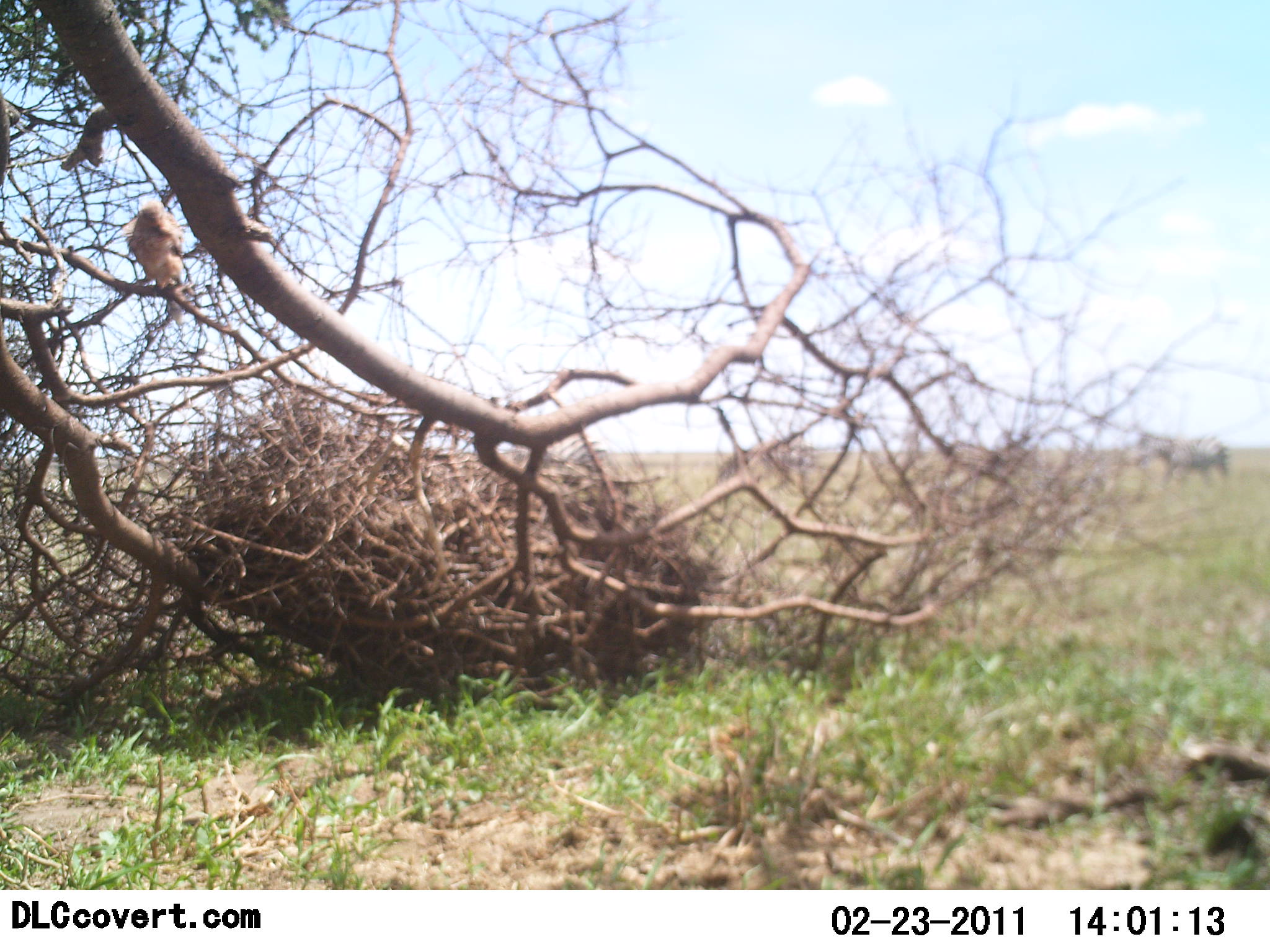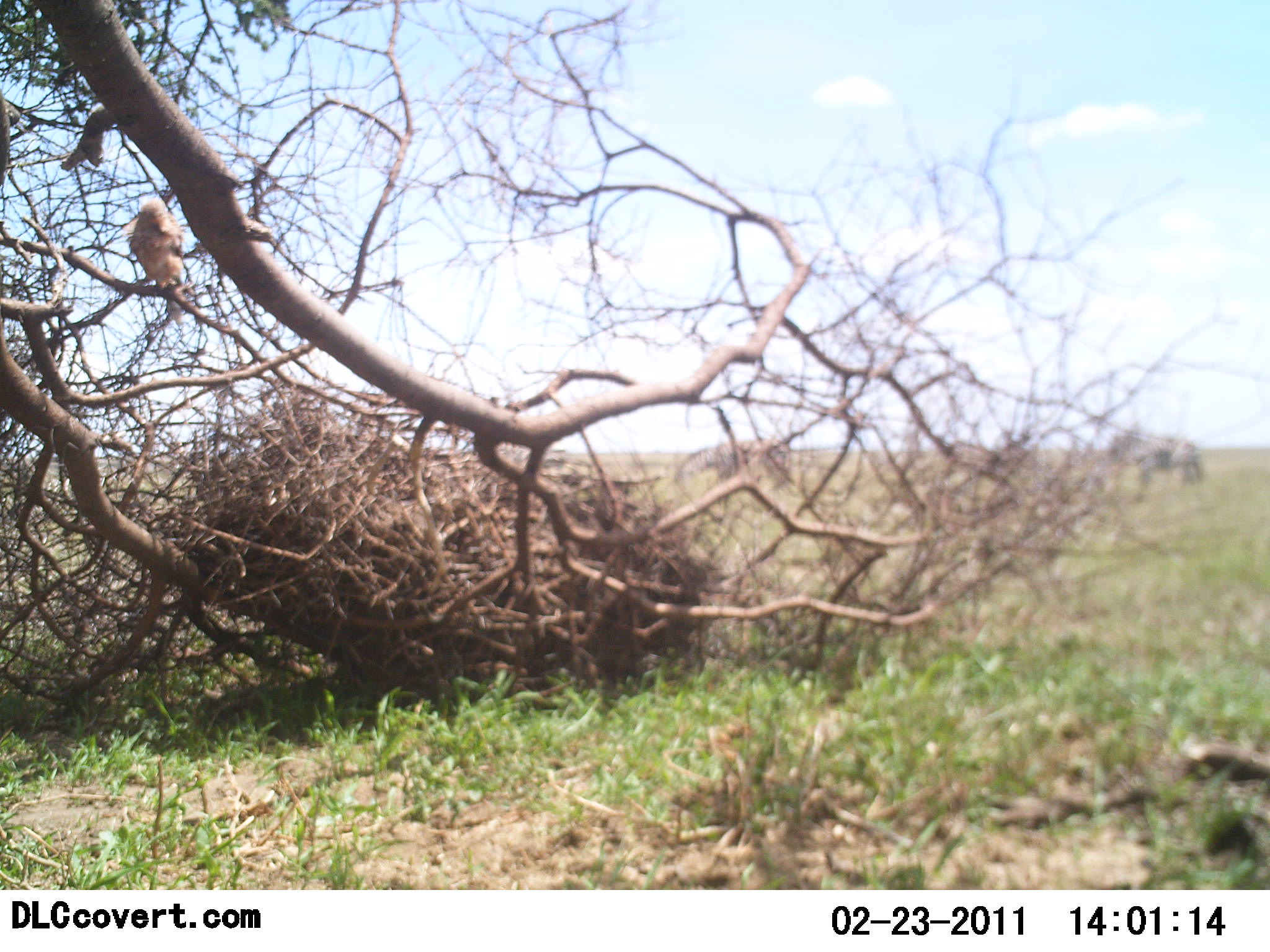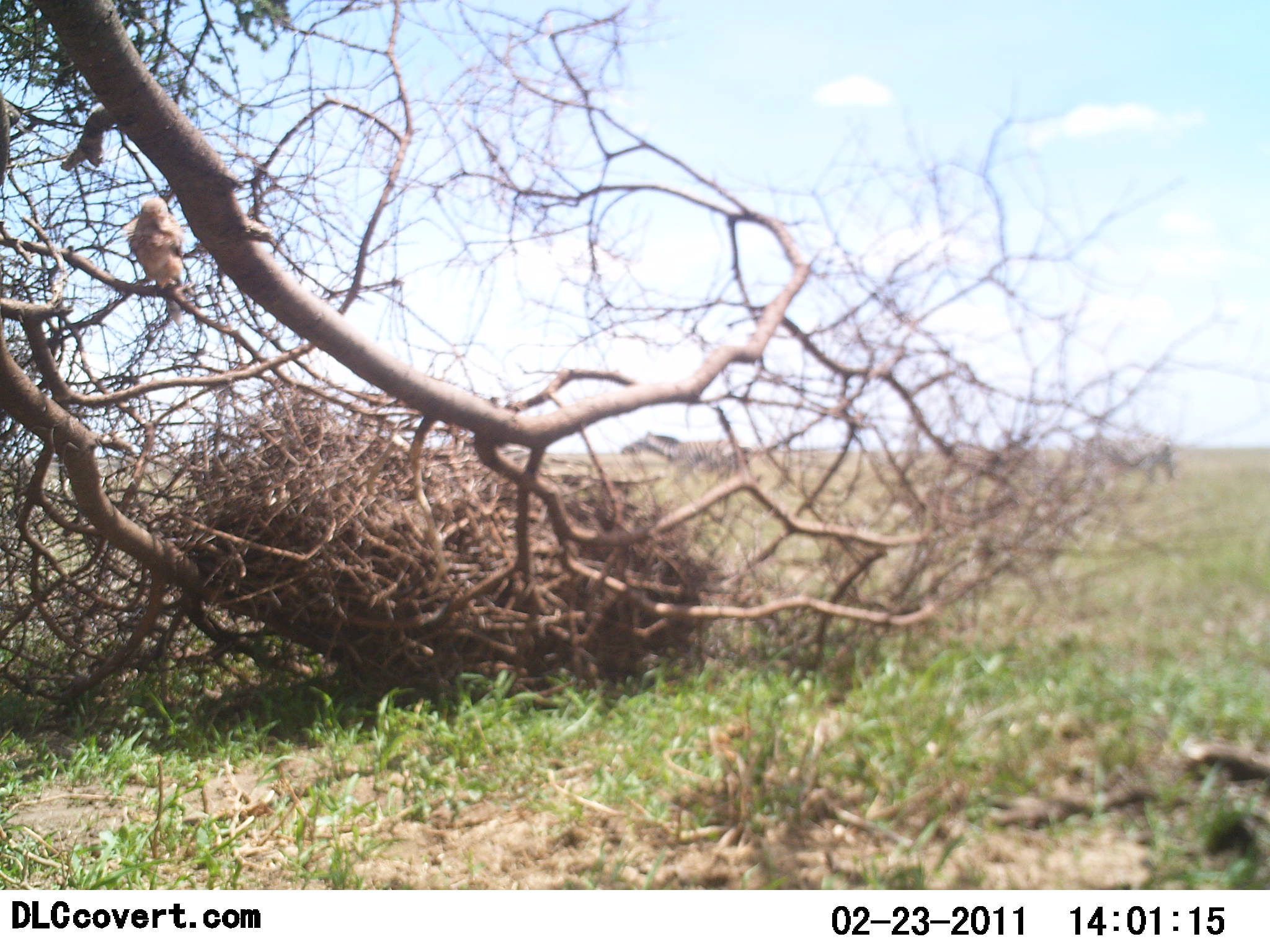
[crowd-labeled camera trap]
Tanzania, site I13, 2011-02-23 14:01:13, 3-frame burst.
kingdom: Animalia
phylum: Chordata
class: Aves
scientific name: Aves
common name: bird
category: otherbird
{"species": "otherbird (bird) (Aves)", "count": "1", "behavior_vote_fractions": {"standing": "40%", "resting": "60%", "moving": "0%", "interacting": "0%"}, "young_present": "0%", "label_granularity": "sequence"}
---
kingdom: Animalia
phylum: Chordata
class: Mammalia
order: Perissodactyla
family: Equidae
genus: Equus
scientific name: Equus quagga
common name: plains zebra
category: zebra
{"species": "zebra (plains zebra) (Equus quagga)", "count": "3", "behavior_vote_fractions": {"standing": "12%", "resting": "0%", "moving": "100%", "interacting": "0%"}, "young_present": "0%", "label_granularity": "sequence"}